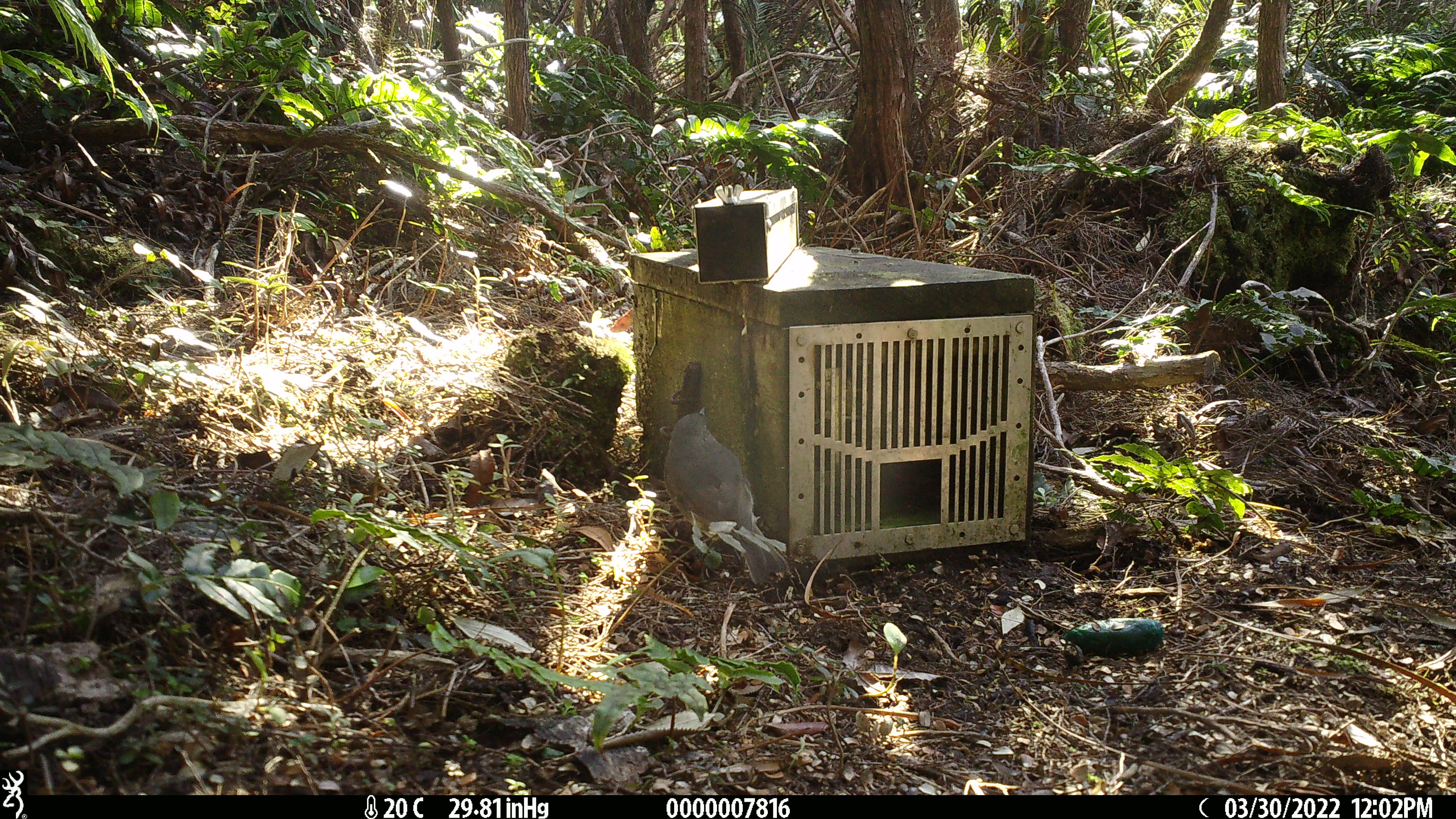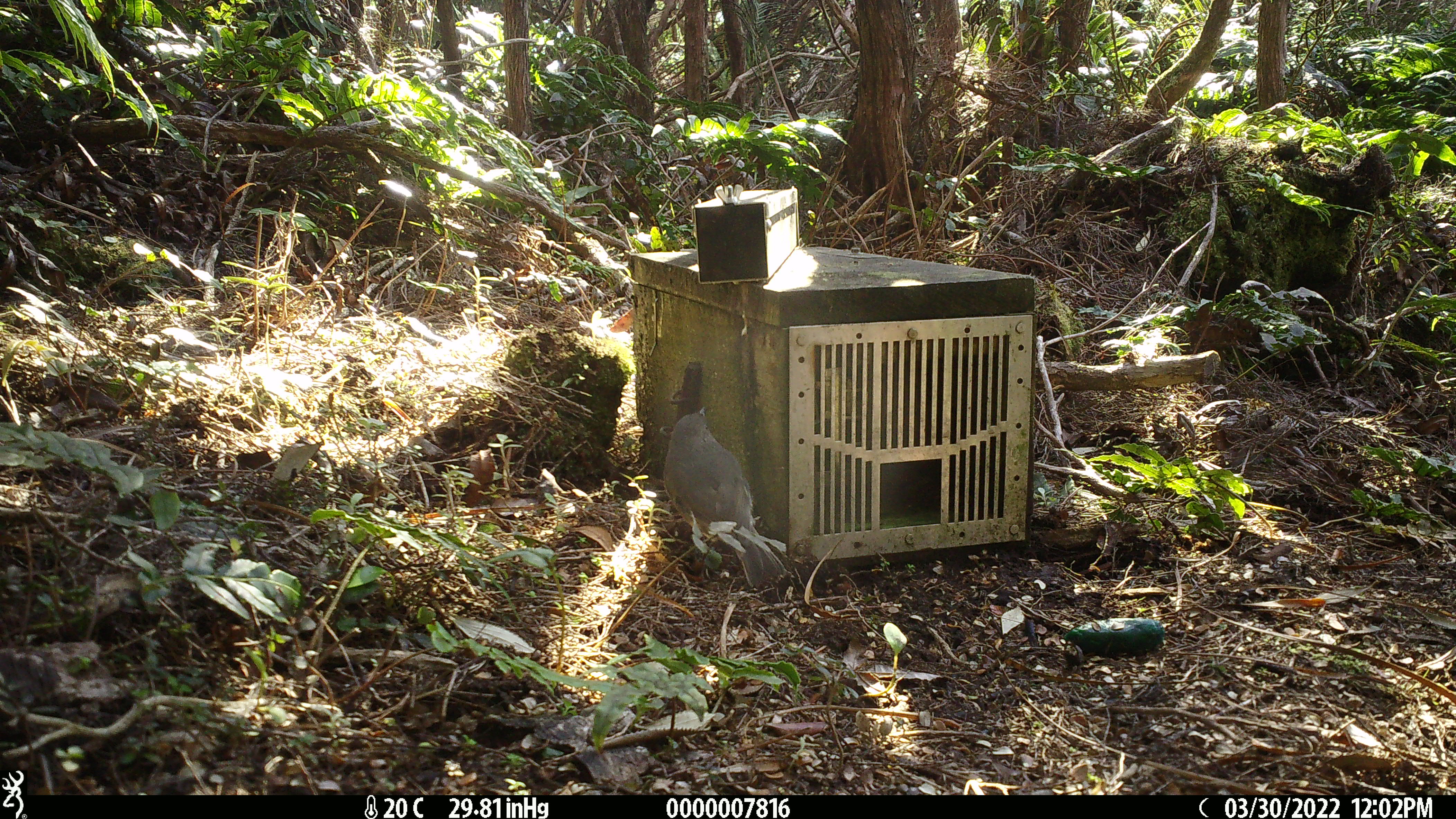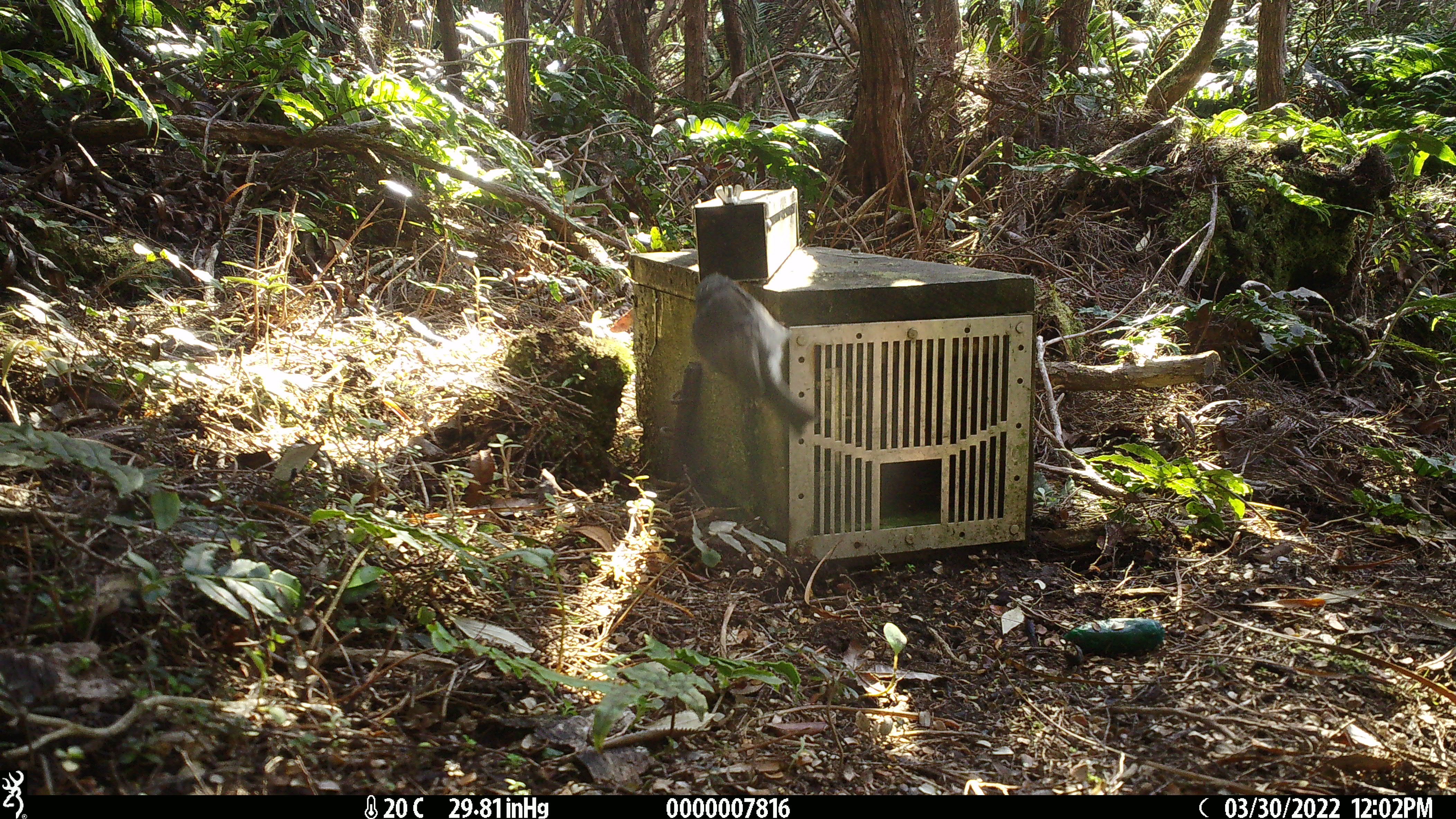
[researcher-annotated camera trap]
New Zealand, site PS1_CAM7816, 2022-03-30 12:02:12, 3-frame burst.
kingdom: Animalia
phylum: Chordata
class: Aves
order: Passeriformes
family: Petroicidae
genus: Petroica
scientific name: Petroica australis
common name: new zealand robin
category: robin